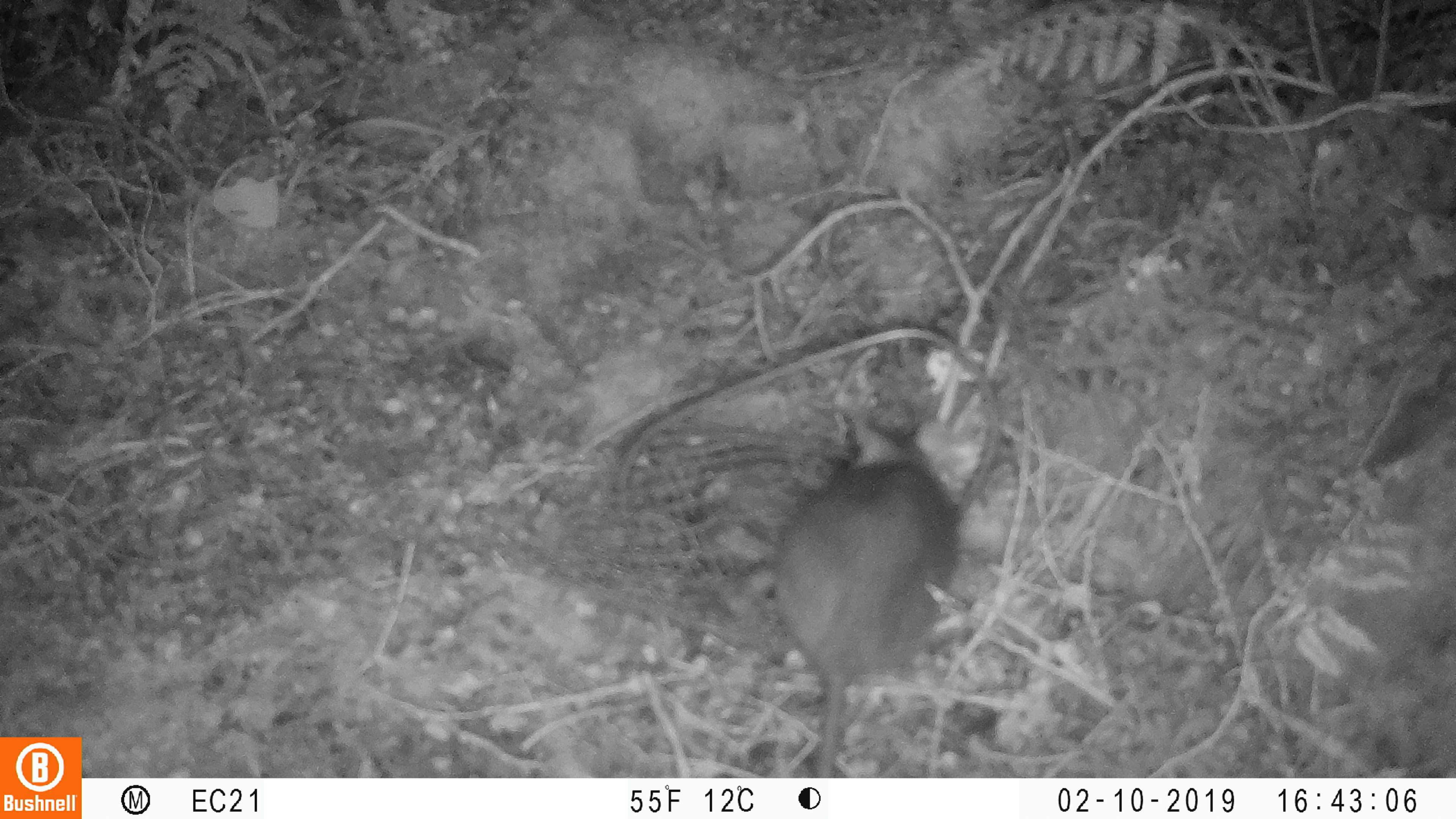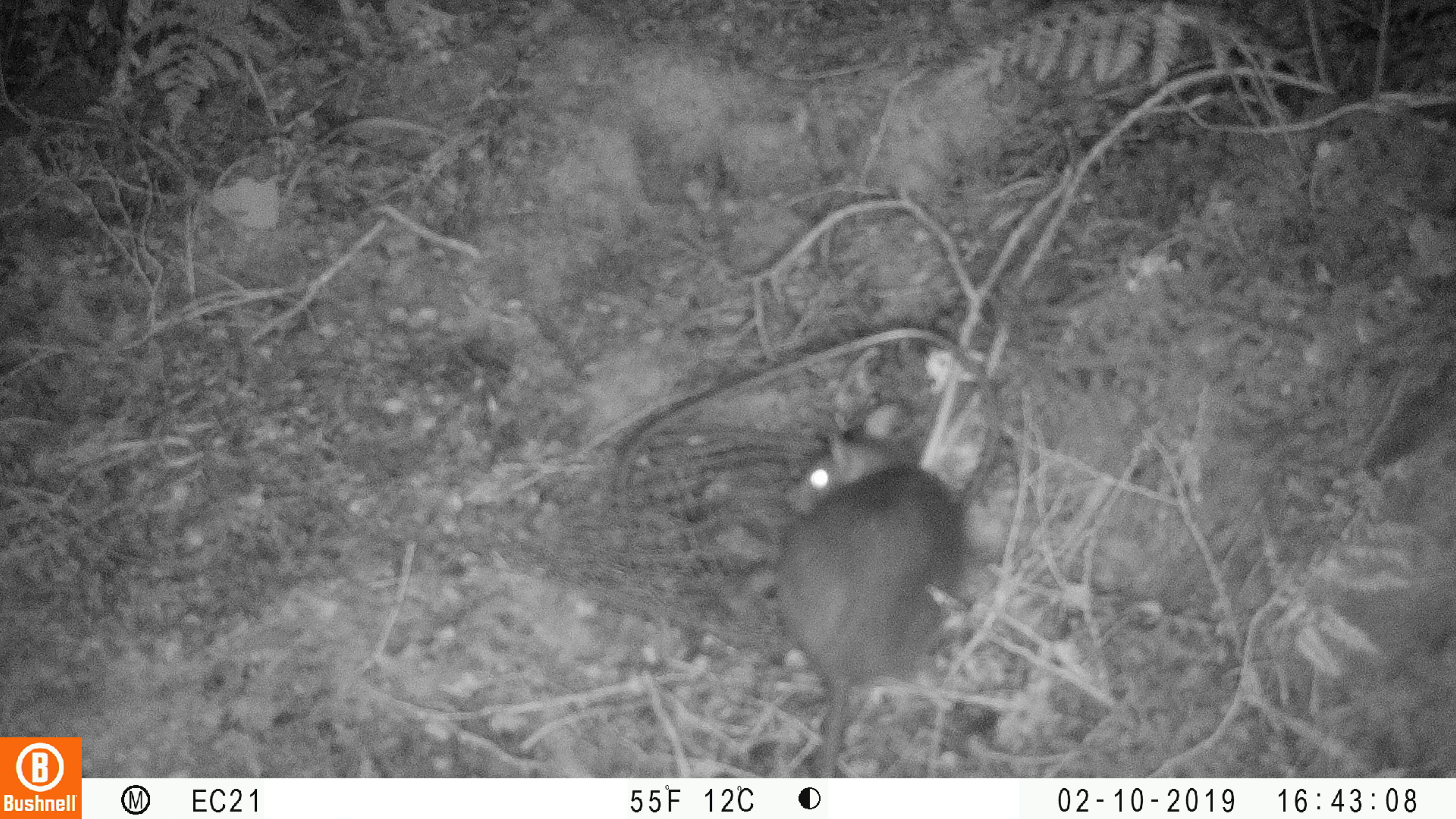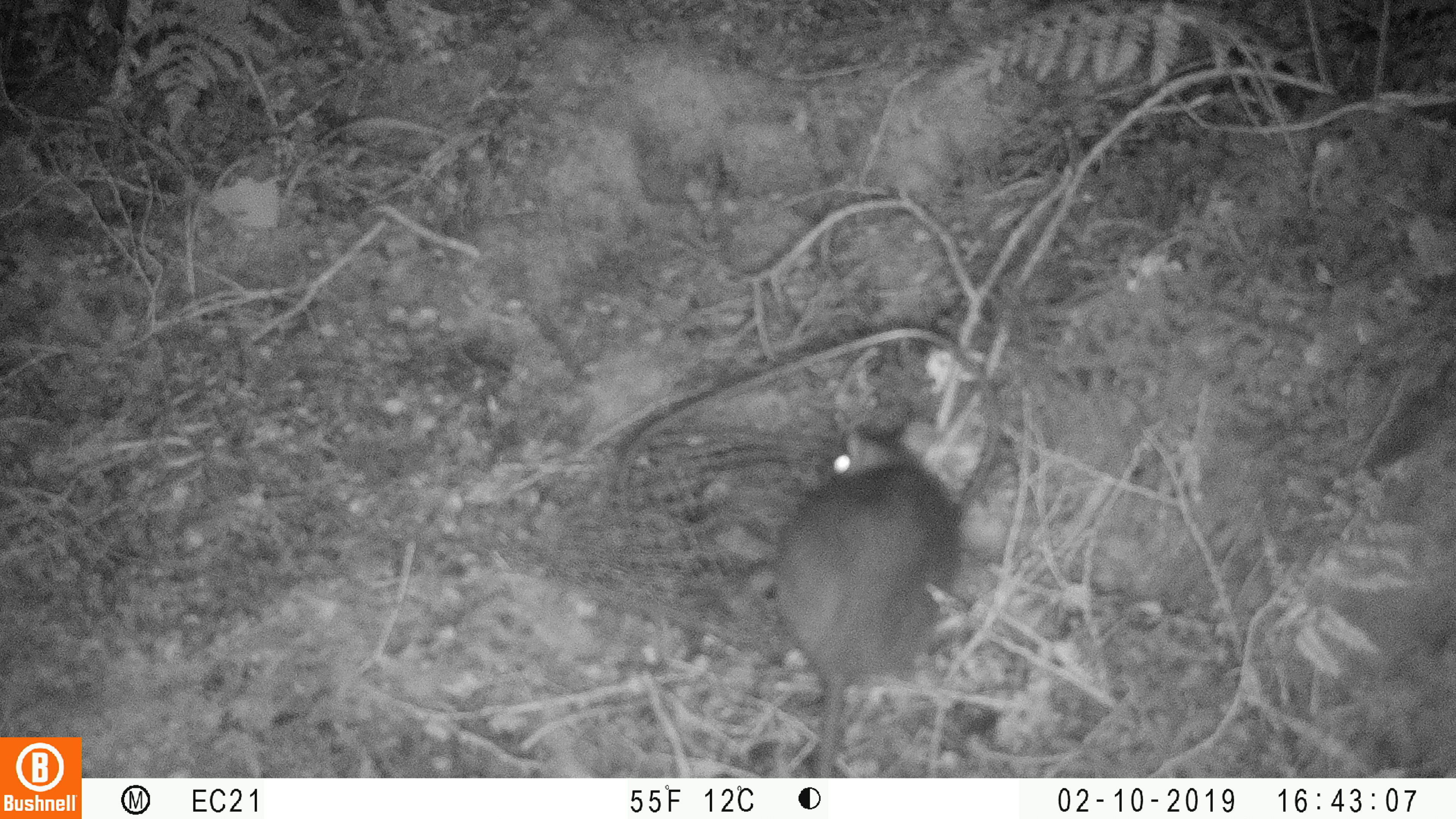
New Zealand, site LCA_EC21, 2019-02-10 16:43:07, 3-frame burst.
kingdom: Animalia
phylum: Chordata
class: Mammalia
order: Rodentia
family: Muridae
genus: Rattus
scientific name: Rattus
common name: rat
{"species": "rat (Rattus)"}